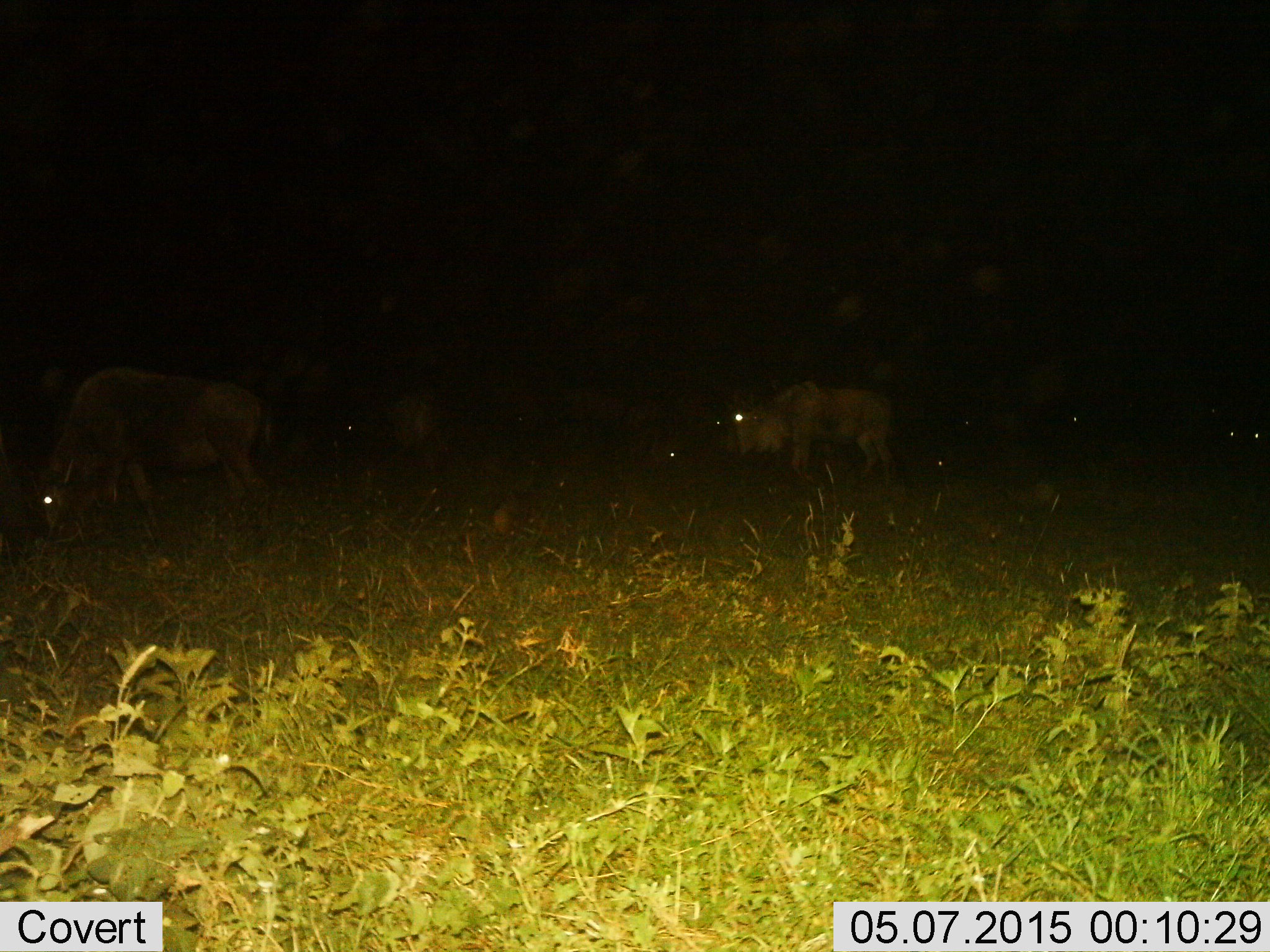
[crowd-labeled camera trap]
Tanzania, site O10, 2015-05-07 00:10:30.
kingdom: Animalia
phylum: Chordata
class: Mammalia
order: Artiodactyla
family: Bovidae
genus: Connochaetes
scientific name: Connochaetes taurinus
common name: blue wildebeest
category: wildebeest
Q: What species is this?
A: Wildebeest (blue wildebeest) (Connochaetes taurinus).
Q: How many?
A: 6.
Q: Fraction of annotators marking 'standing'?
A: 70%.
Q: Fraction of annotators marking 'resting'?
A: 10%.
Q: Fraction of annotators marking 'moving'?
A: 40%.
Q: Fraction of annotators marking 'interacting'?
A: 0%.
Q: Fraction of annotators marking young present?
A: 0%.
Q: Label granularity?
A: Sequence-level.